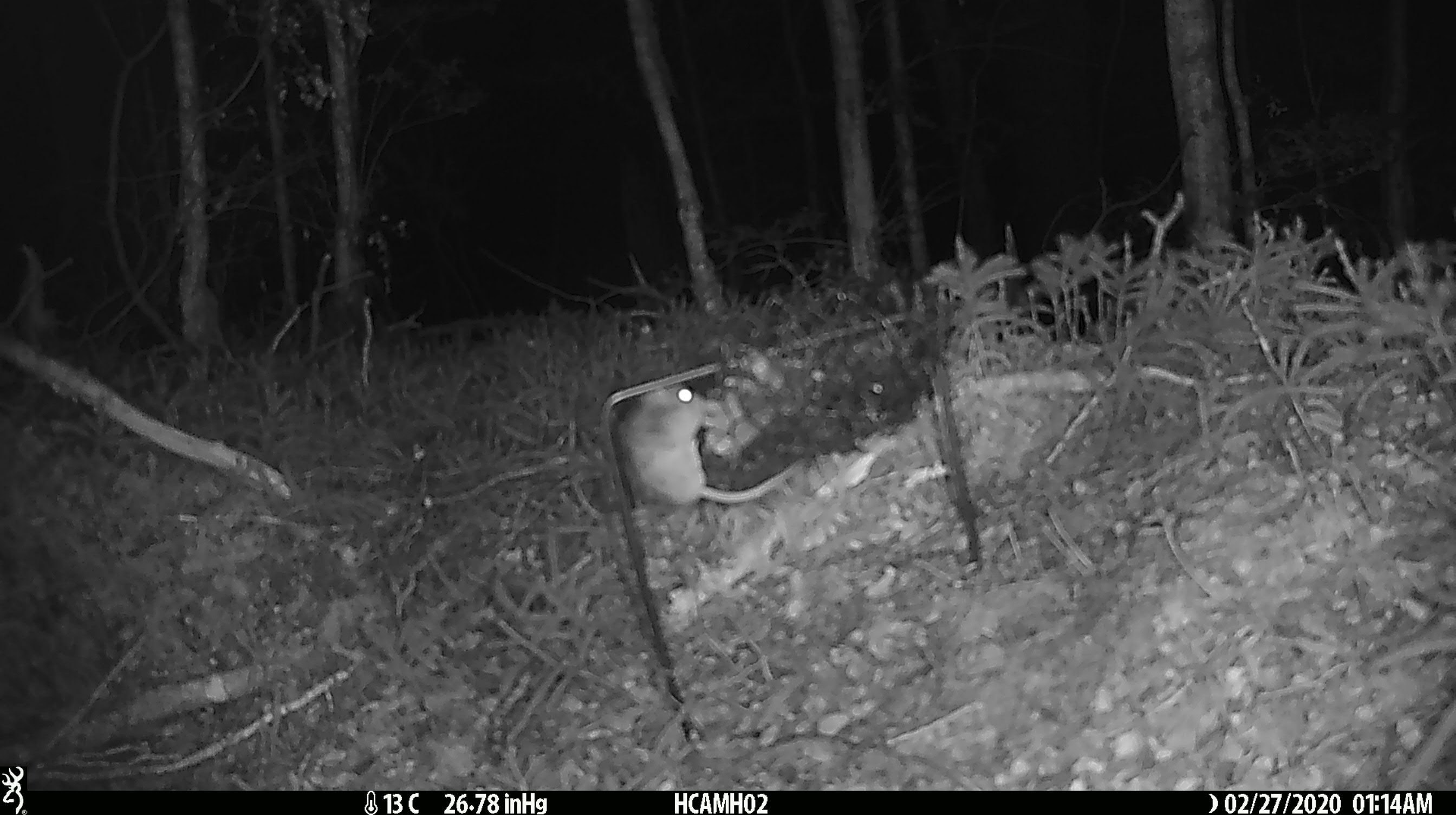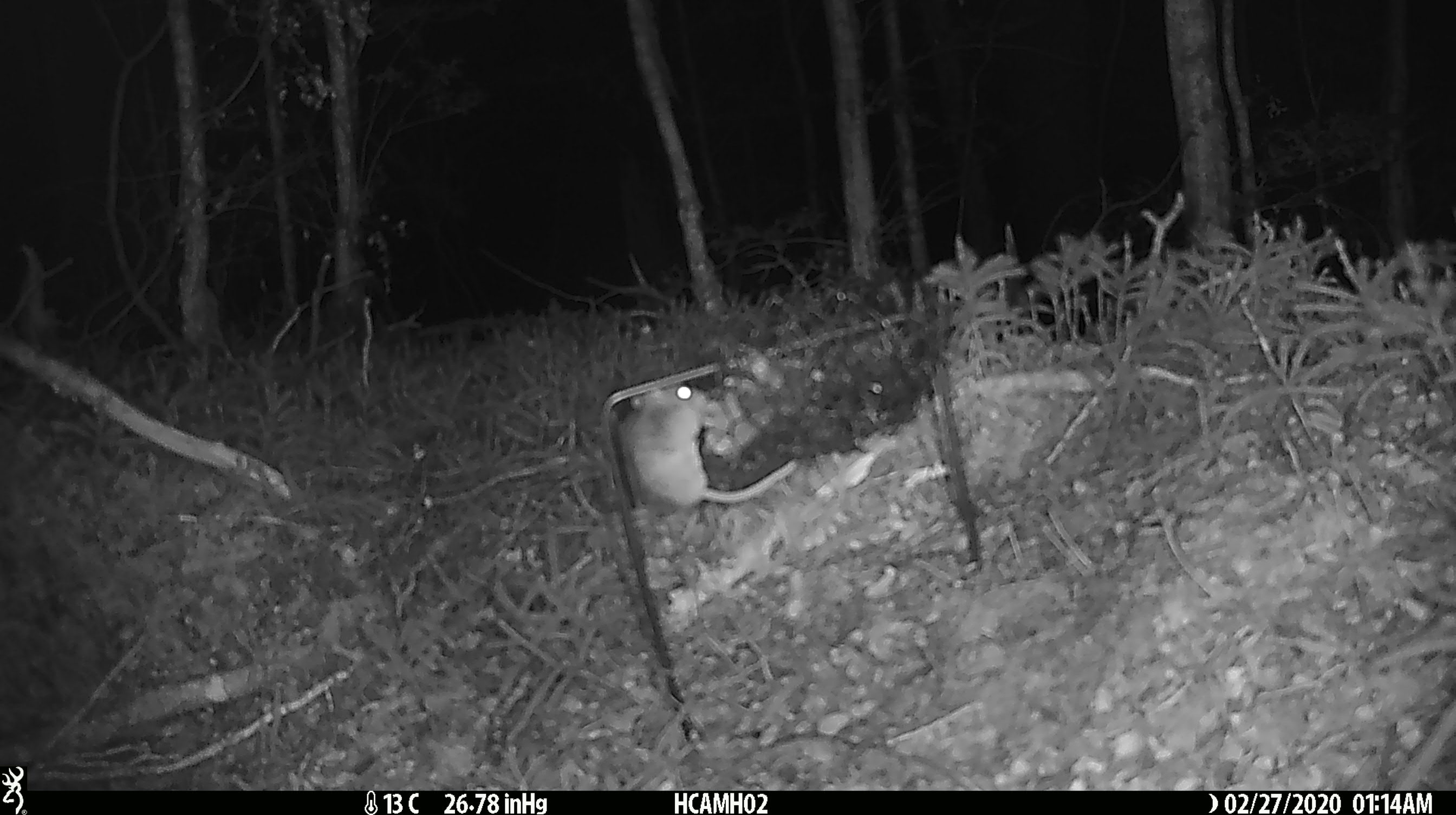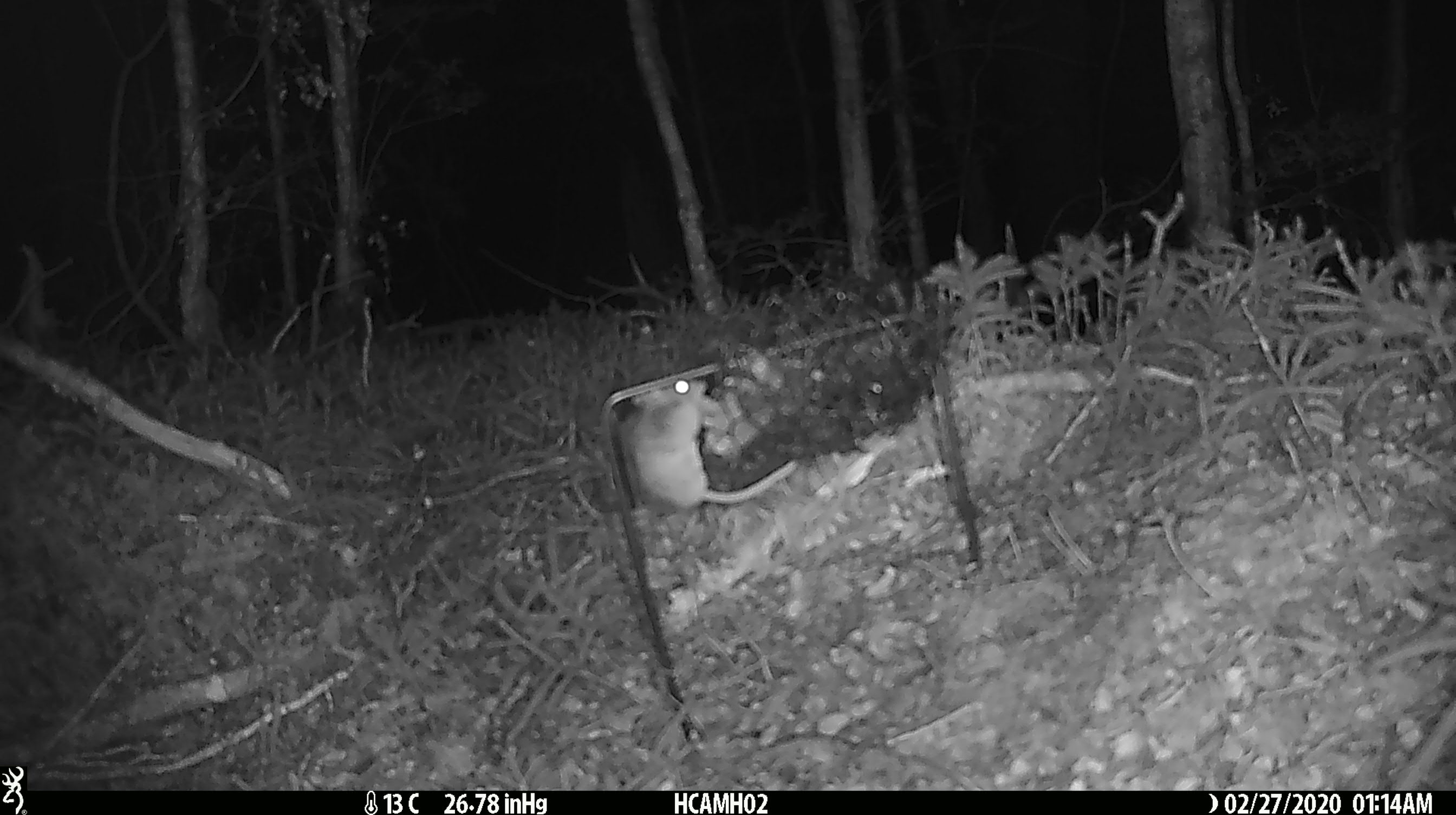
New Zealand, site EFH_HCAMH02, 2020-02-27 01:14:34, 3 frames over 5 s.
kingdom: Animalia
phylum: Chordata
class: Mammalia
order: Rodentia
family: Muridae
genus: Mus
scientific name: Mus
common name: mouse